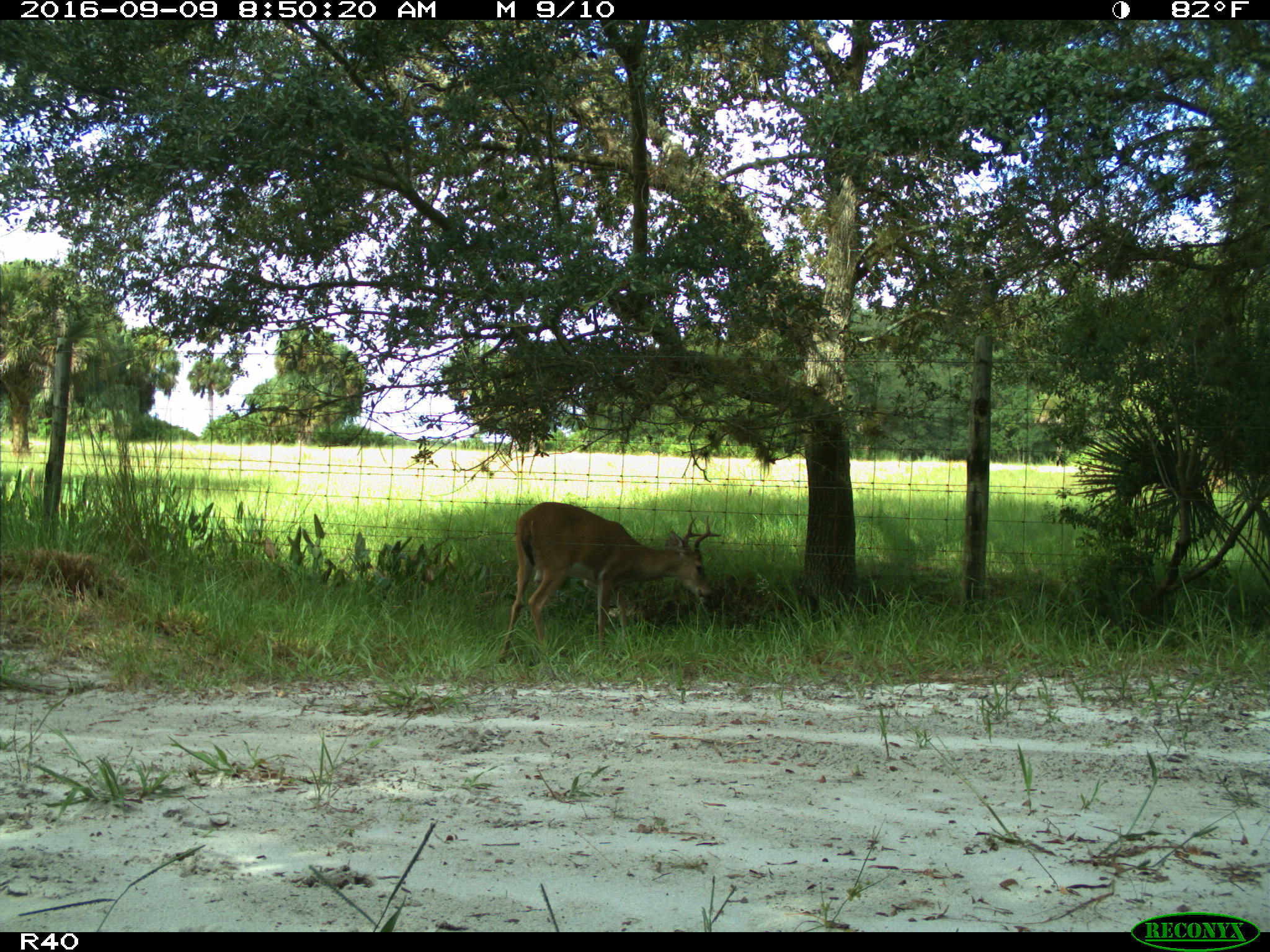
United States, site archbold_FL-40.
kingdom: Animalia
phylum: Chordata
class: Mammalia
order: Artiodactyla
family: Cervidae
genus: Odocoileus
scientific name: Odocoileus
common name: deer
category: unidentified deer